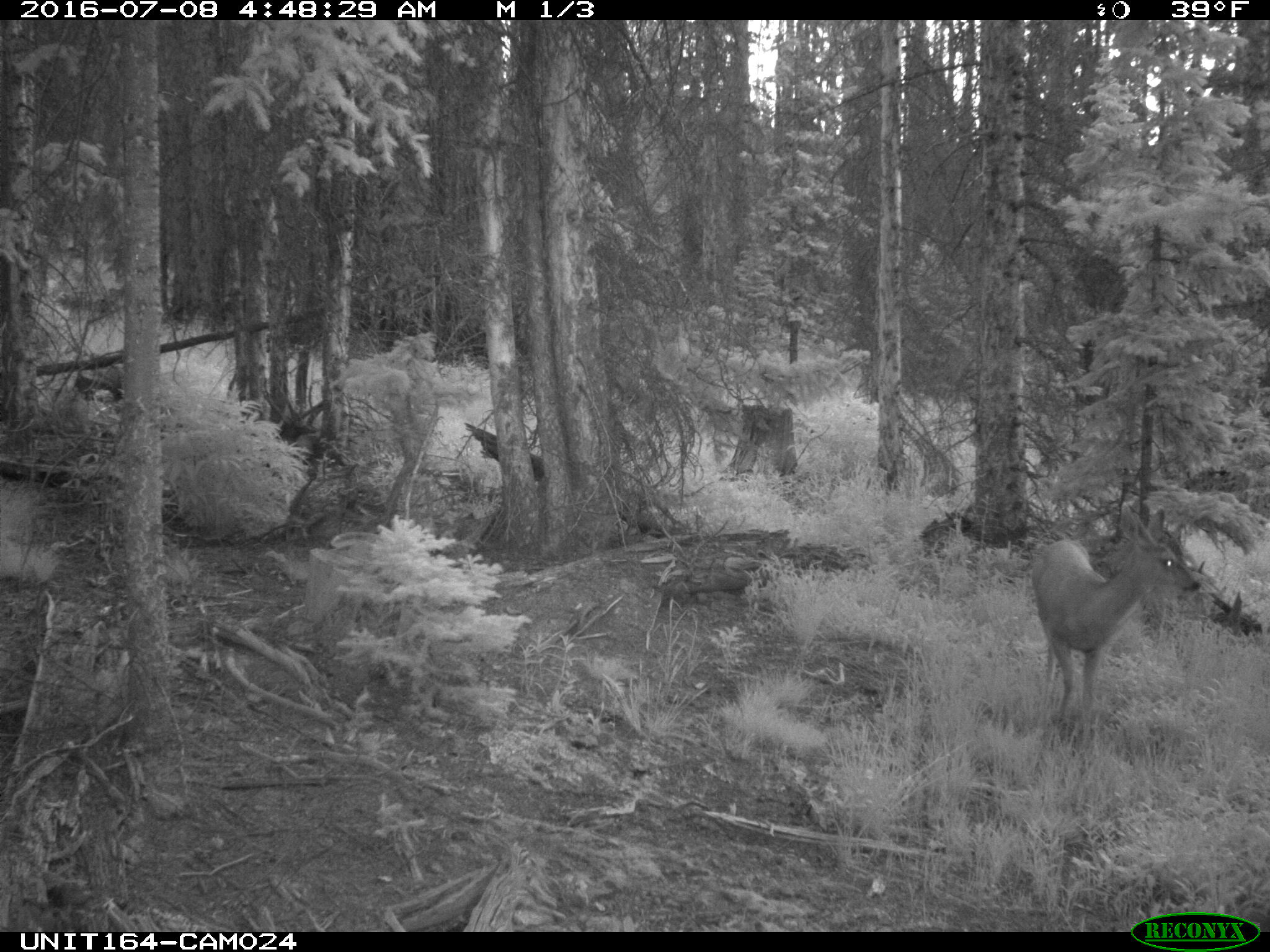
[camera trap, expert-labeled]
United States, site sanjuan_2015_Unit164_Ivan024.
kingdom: Animalia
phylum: Chordata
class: Mammalia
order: Artiodactyla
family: Cervidae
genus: Odocoileus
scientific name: Odocoileus hemionus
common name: mule deer